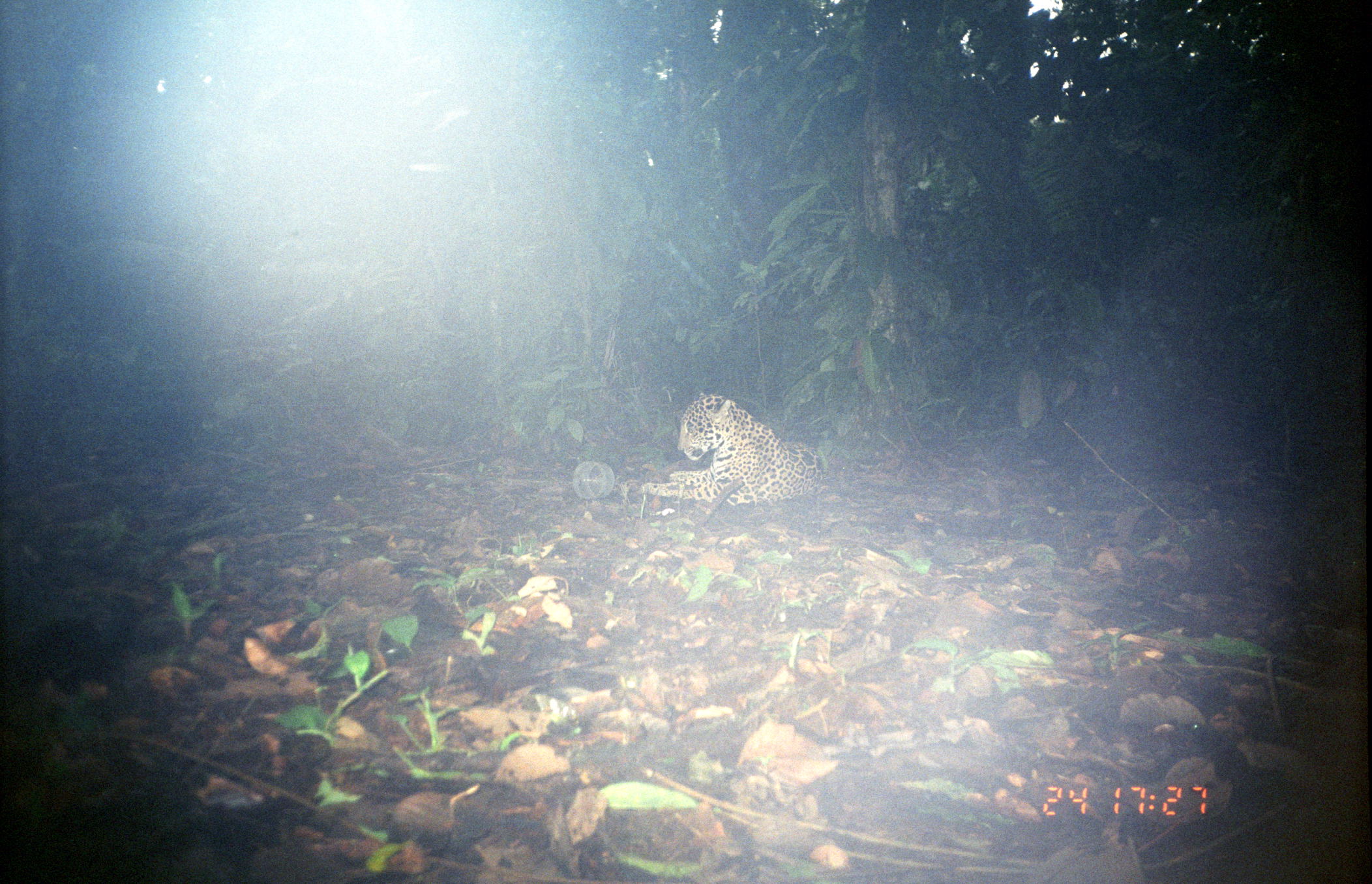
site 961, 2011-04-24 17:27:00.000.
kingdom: Animalia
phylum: Chordata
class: Mammalia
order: Carnivora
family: Felidae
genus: Panthera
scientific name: Panthera onca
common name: jaguar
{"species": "Panthera onca (jaguar)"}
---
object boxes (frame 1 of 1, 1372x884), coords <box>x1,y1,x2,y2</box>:
panthera onca: <box>641,392,823,506</box>